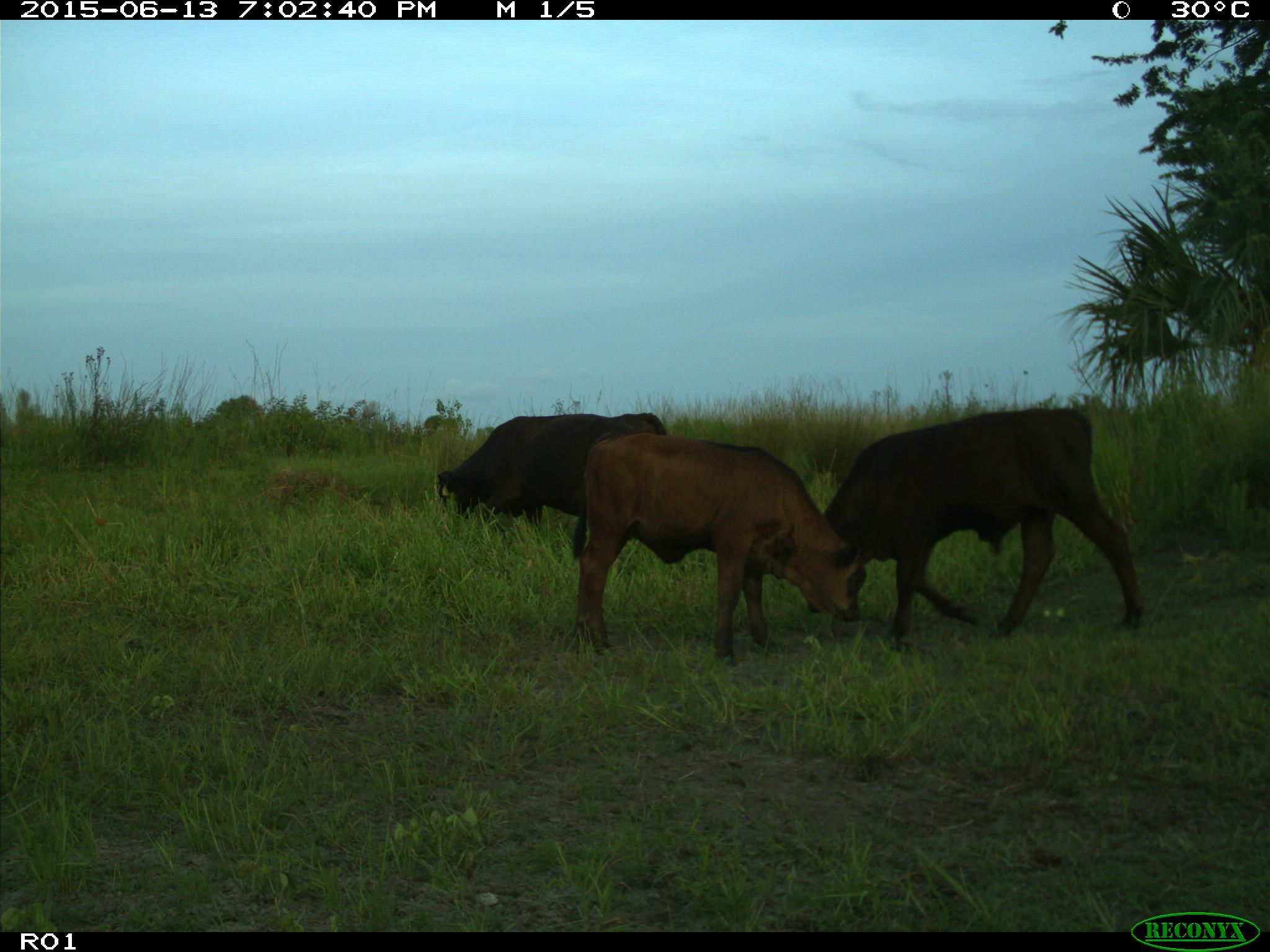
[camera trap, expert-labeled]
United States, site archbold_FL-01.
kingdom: Animalia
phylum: Chordata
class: Mammalia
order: Artiodactyla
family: Bovidae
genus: Bos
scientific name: Bos taurus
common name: domestic cow